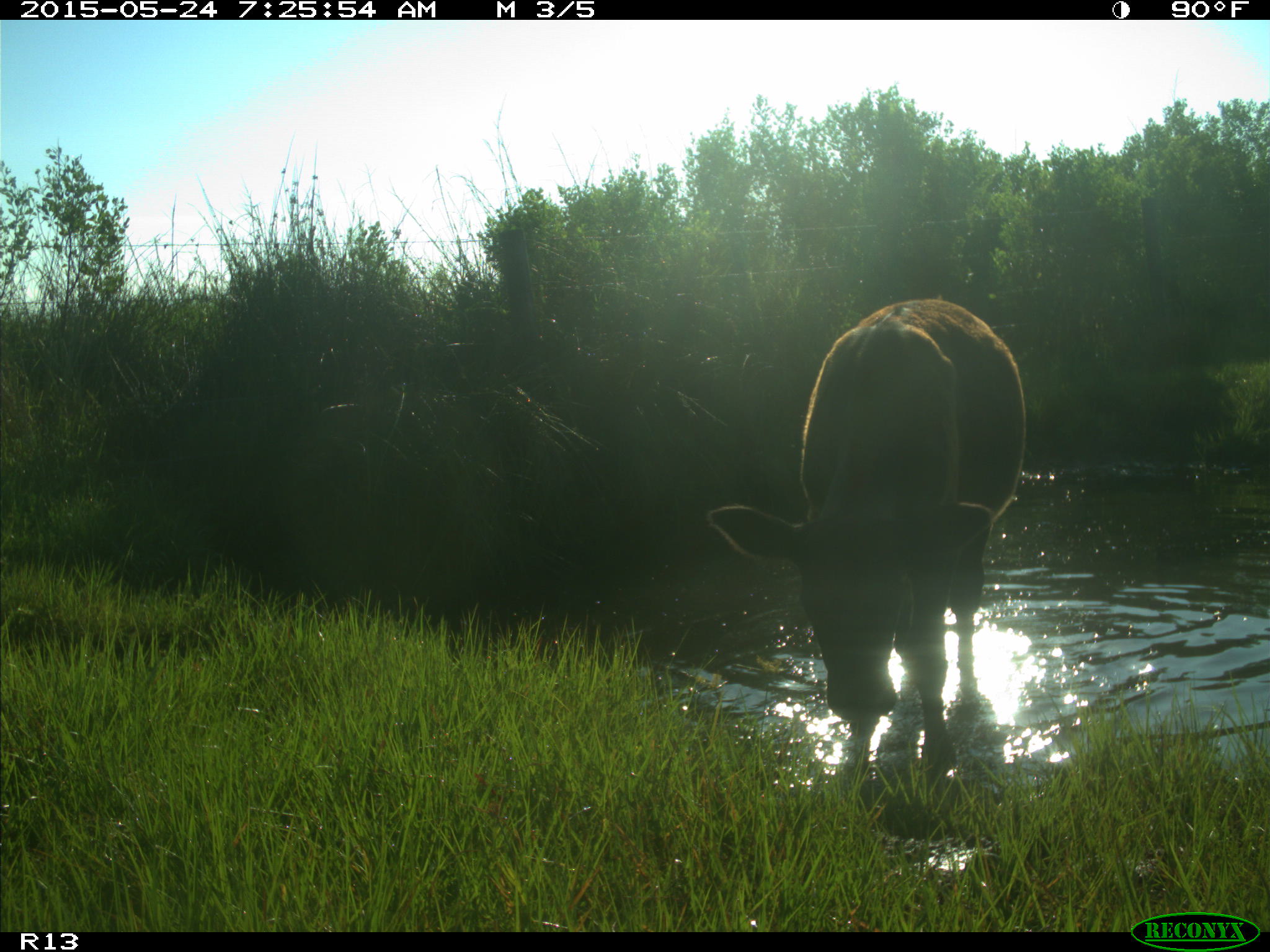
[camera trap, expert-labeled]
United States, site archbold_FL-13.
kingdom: Animalia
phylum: Chordata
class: Mammalia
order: Artiodactyla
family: Bovidae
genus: Bos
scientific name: Bos taurus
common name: domestic cow